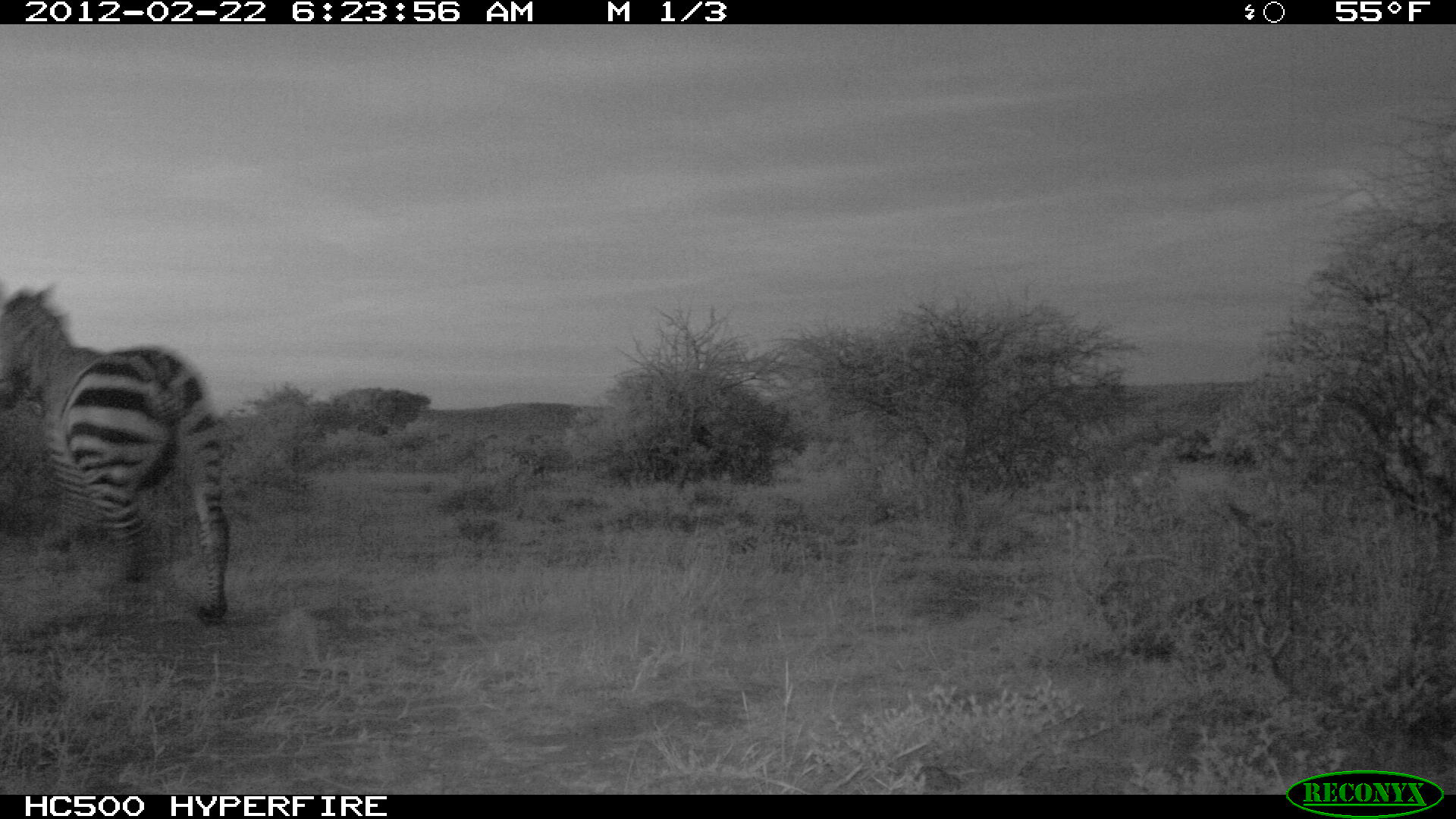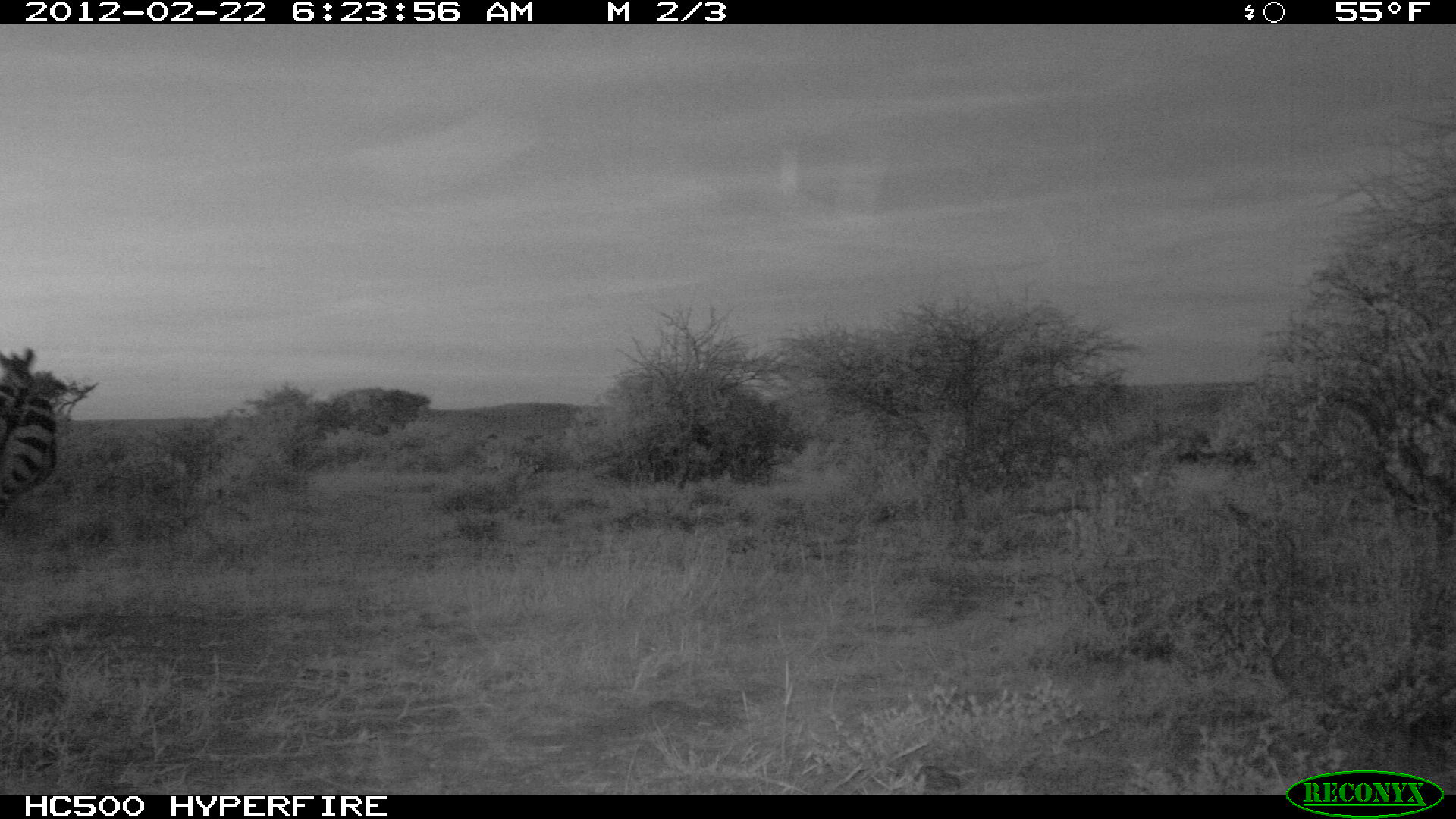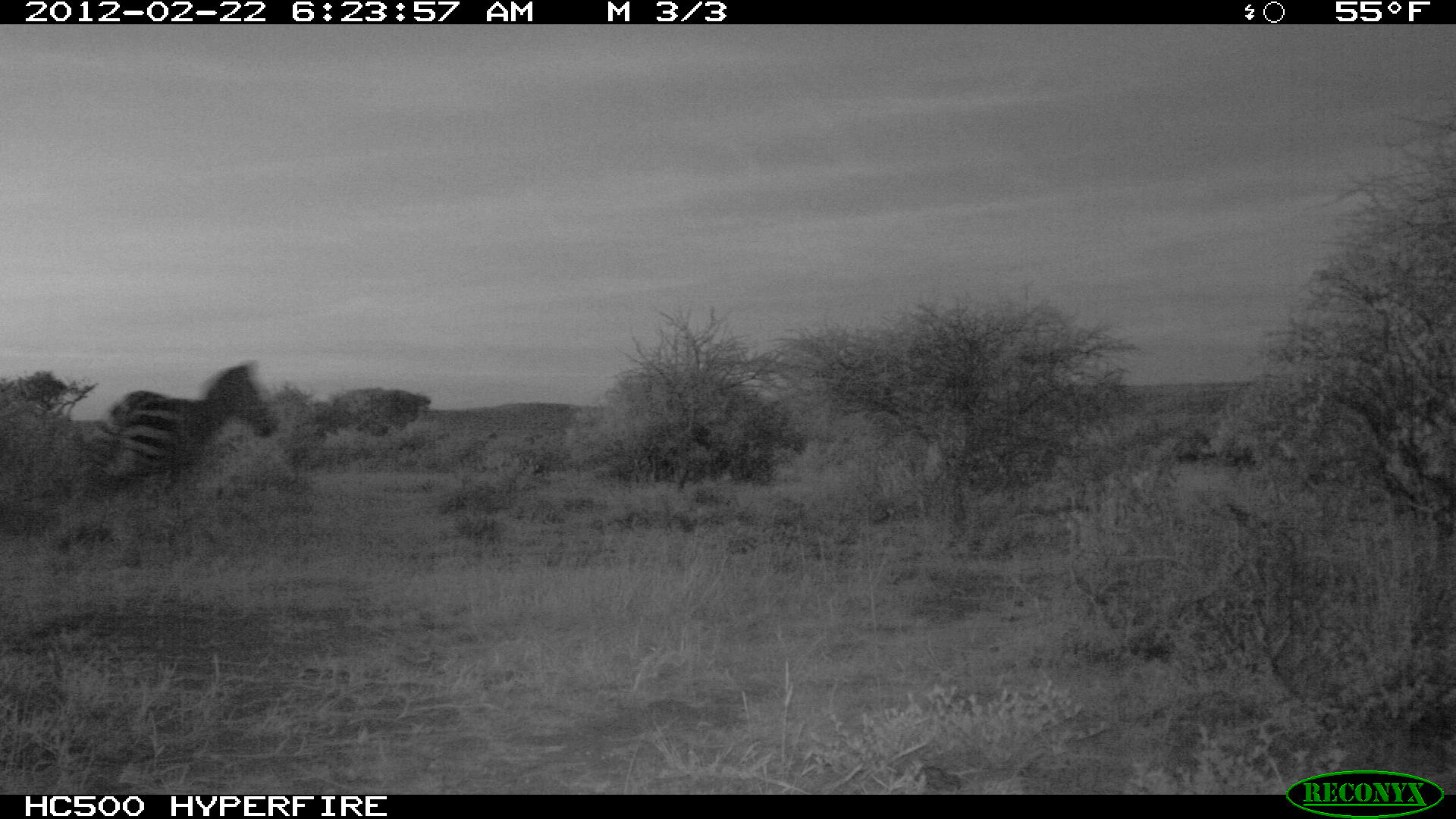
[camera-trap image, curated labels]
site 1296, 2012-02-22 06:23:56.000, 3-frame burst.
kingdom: Animalia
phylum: Chordata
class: Mammalia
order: Perissodactyla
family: Equidae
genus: Equus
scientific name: Equus quagga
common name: plains zebra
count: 1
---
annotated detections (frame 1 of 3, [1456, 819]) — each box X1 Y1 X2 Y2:
equus quagga: 0 279 231 621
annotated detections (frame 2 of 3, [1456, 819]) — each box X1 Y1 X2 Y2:
equus quagga: 0 345 71 516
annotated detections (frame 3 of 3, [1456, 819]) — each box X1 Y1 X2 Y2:
equus quagga: 68 361 274 500